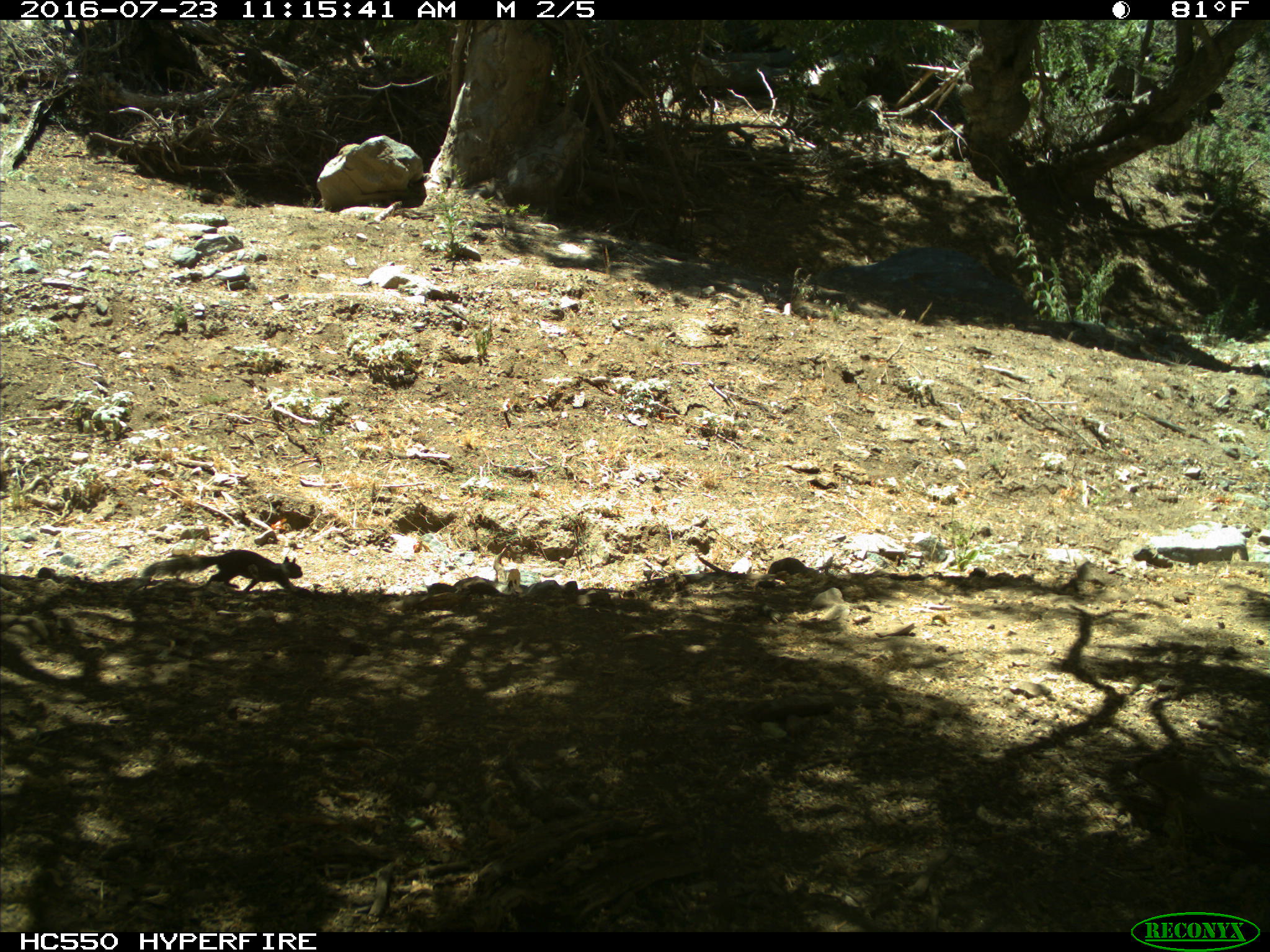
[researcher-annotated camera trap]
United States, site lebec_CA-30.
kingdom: Animalia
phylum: Chordata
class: Mammalia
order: Rodentia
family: Sciuridae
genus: Otospermophilus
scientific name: Otospermophilus beecheyi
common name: california ground squirrel